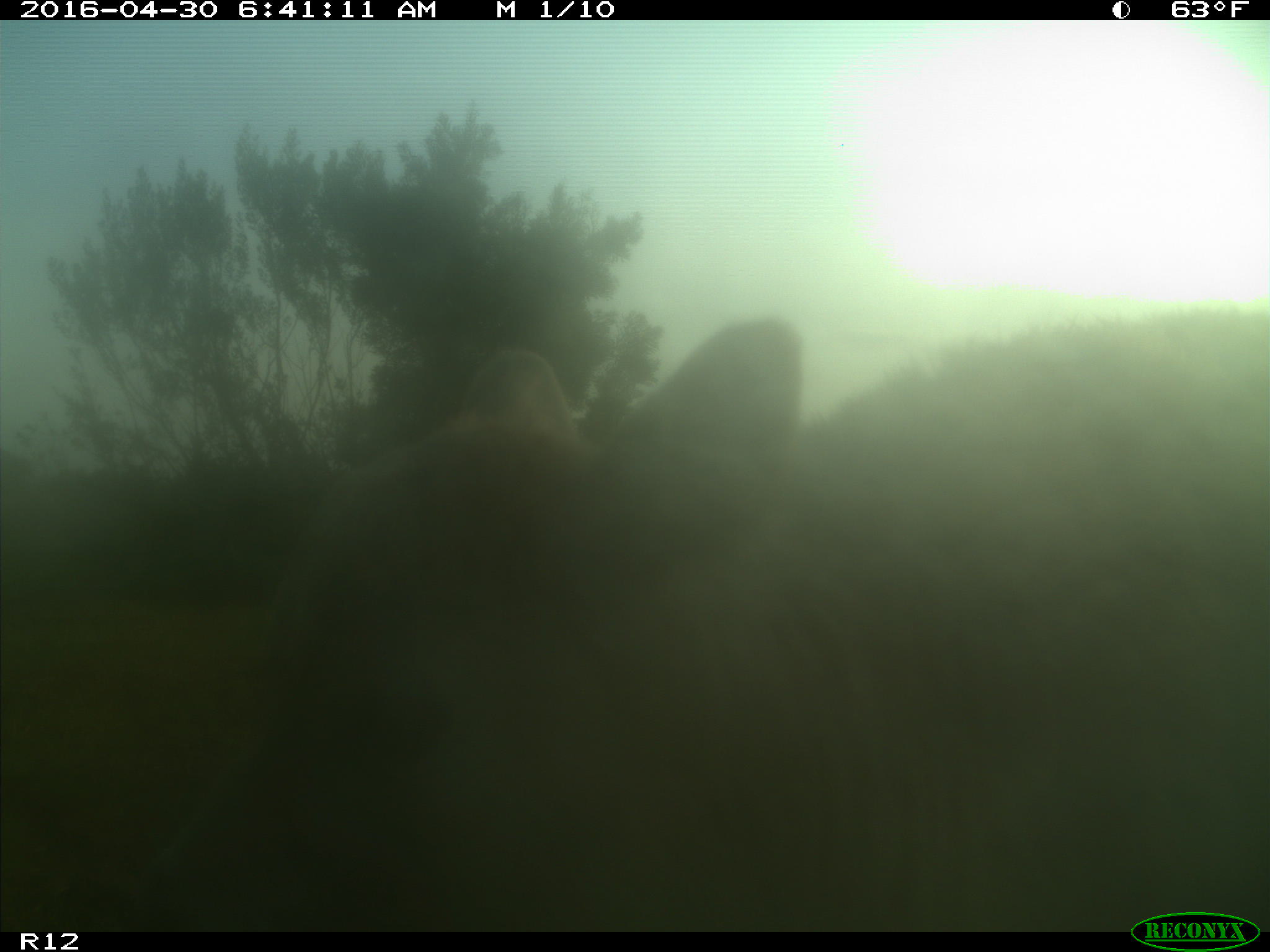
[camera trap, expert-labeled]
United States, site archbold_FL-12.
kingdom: Animalia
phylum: Chordata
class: Mammalia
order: Artiodactyla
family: Bovidae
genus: Bos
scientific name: Bos taurus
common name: domestic cow